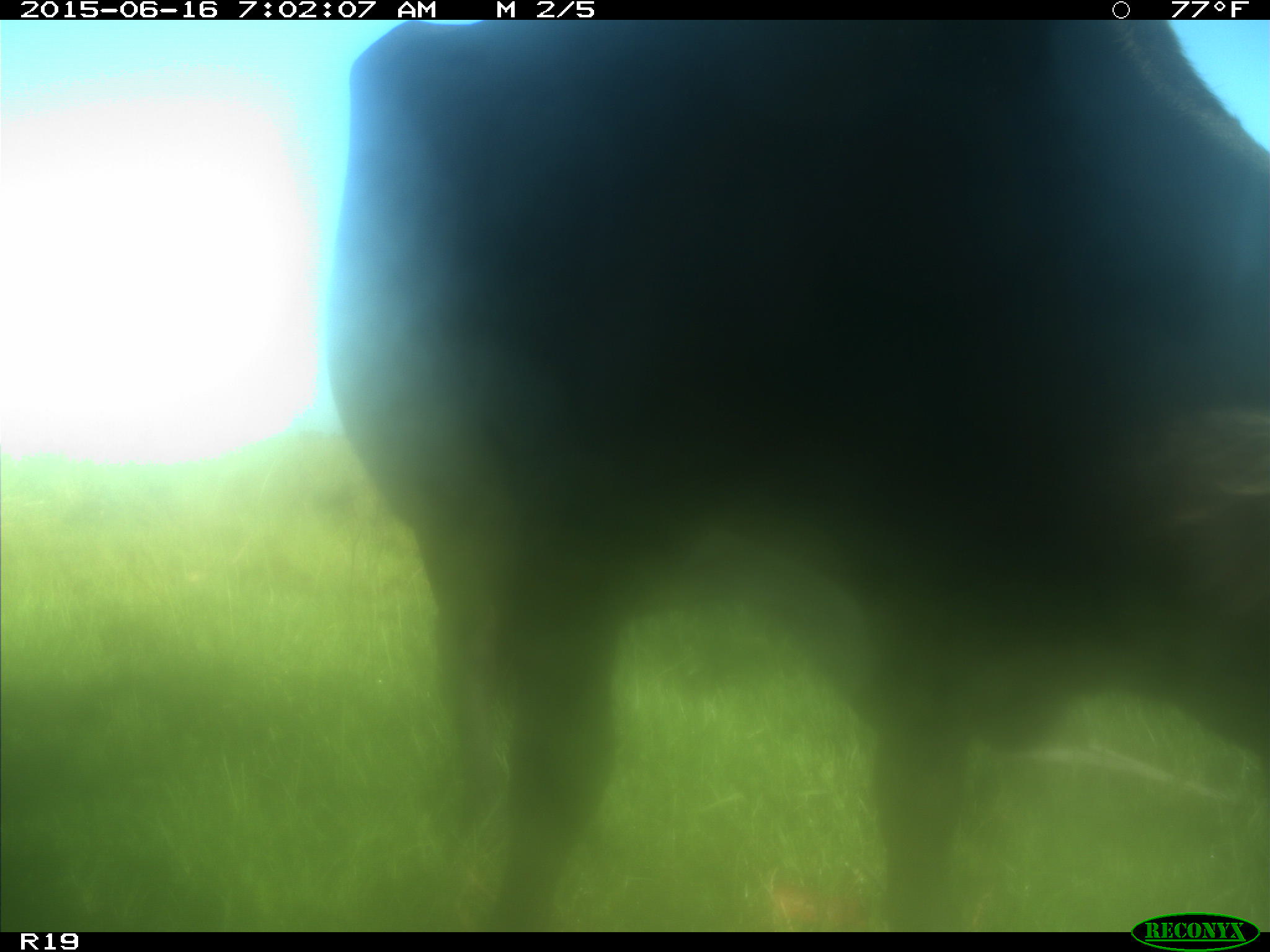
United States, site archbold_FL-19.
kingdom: Animalia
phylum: Chordata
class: Mammalia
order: Artiodactyla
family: Bovidae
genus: Bos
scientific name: Bos taurus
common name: domestic cow